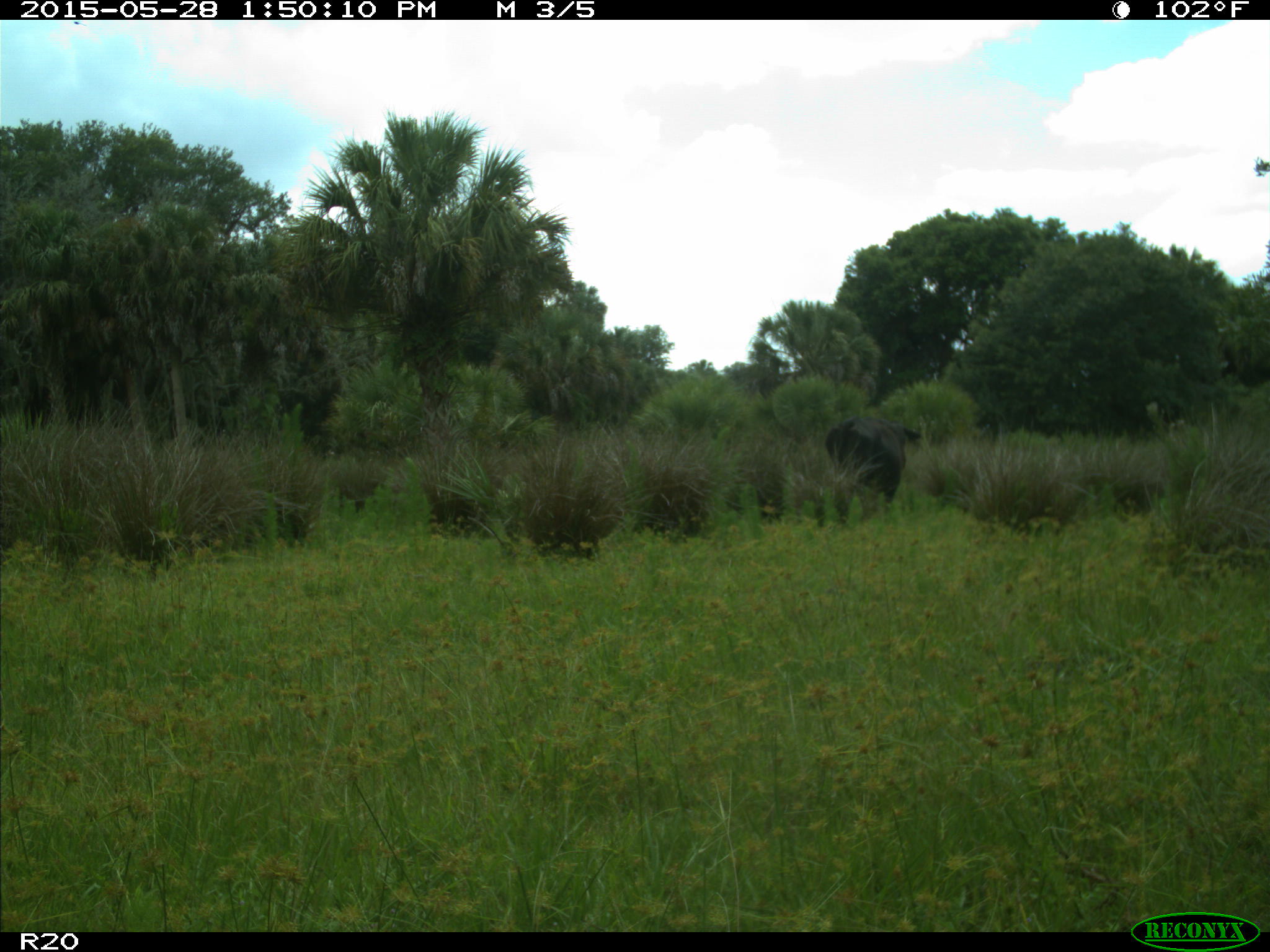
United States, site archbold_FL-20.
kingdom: Animalia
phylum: Chordata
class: Mammalia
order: Artiodactyla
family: Bovidae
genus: Bos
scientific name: Bos taurus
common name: domestic cow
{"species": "Bos taurus (domestic cow)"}